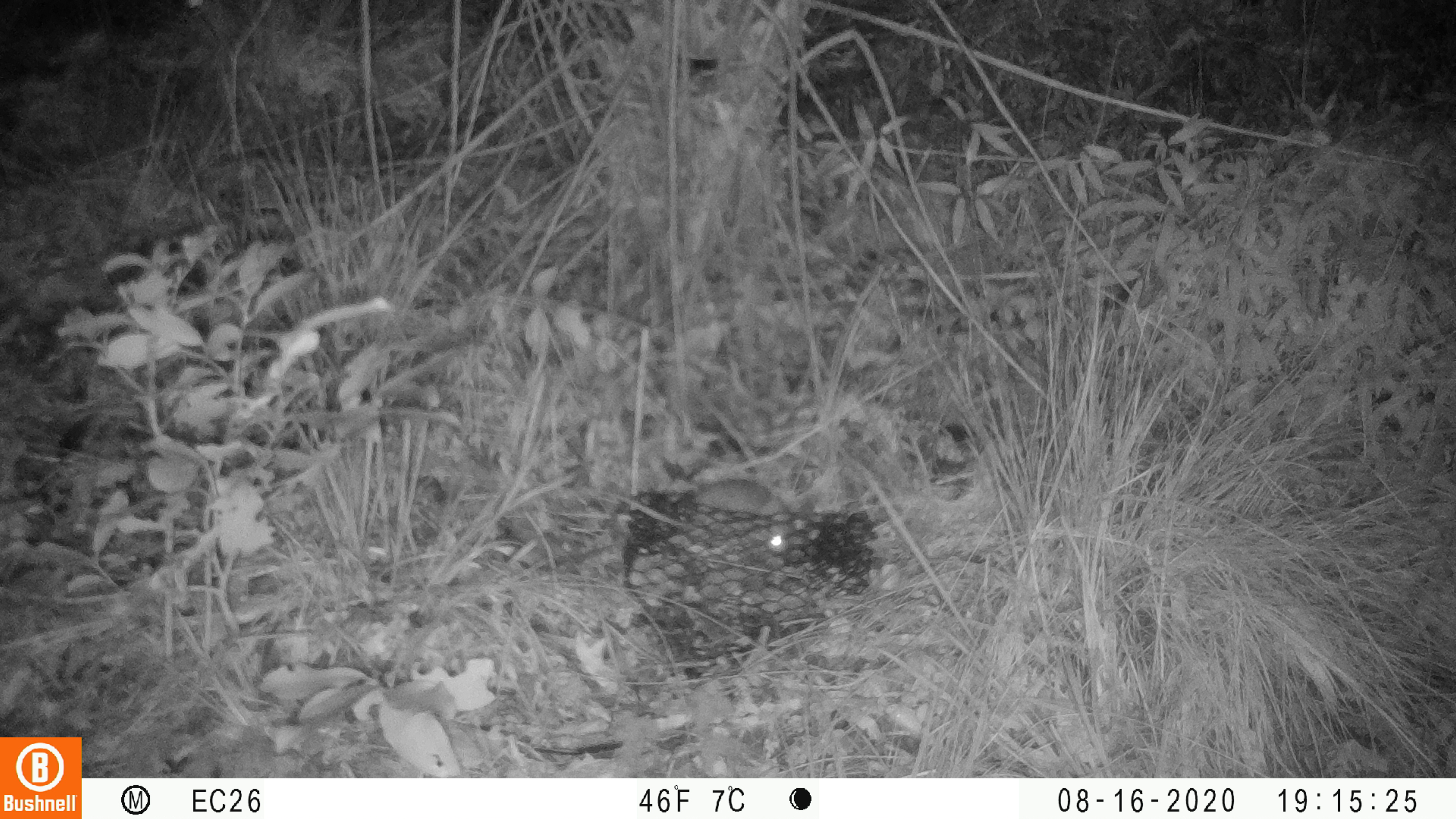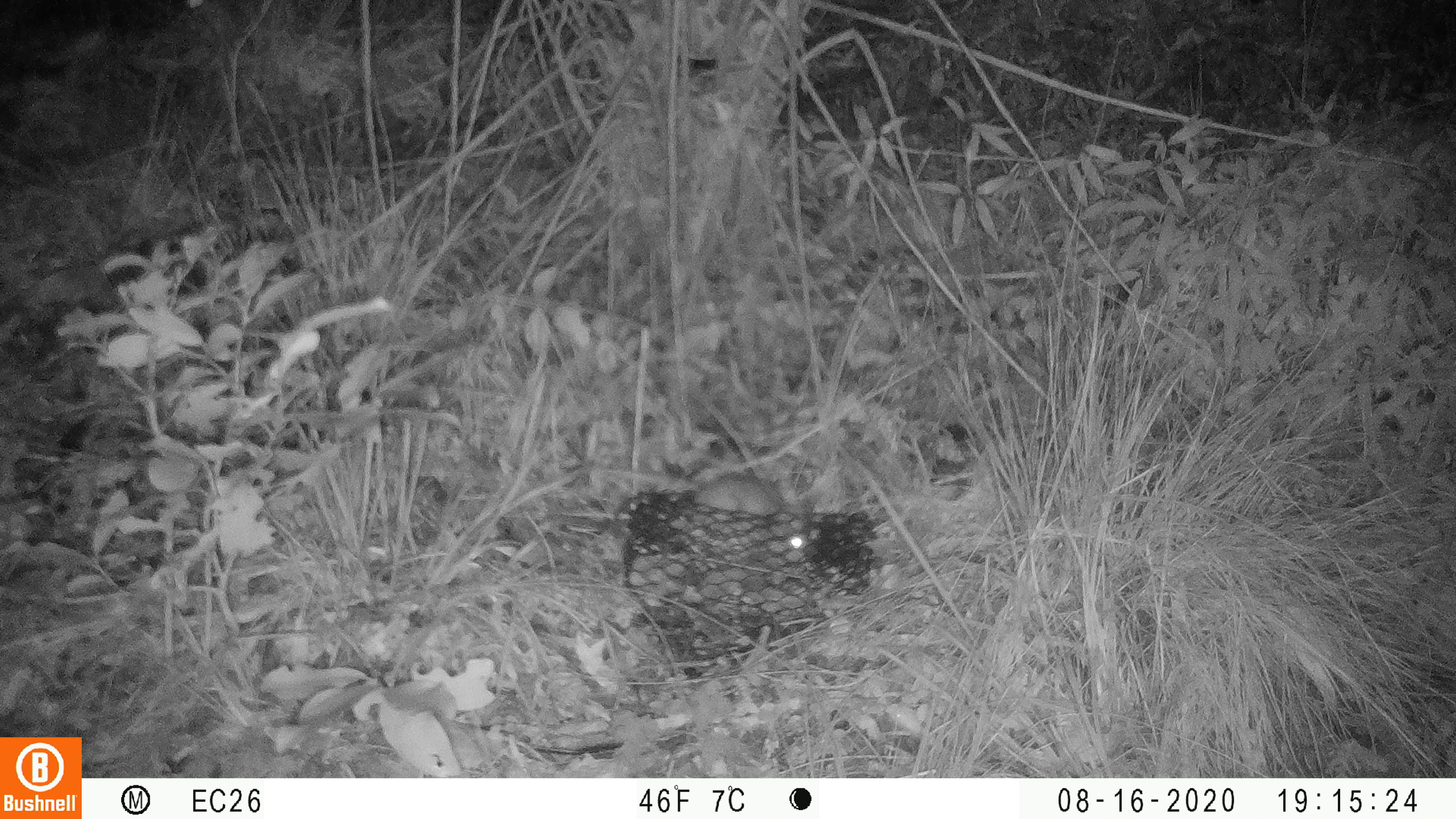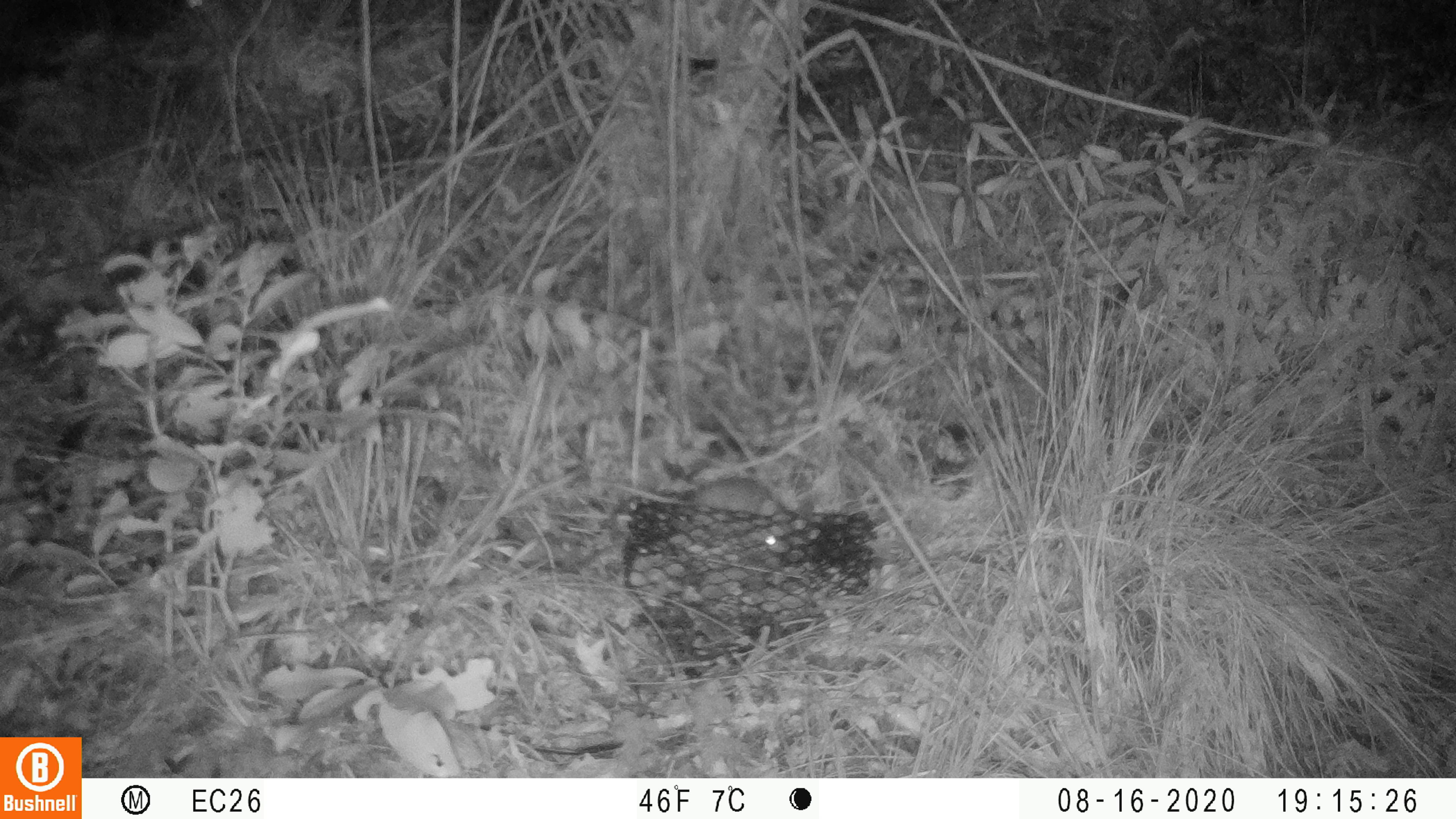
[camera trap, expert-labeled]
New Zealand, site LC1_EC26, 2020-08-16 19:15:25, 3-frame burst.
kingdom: Animalia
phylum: Chordata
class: Mammalia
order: Rodentia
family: Muridae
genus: Rattus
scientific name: Rattus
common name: rat